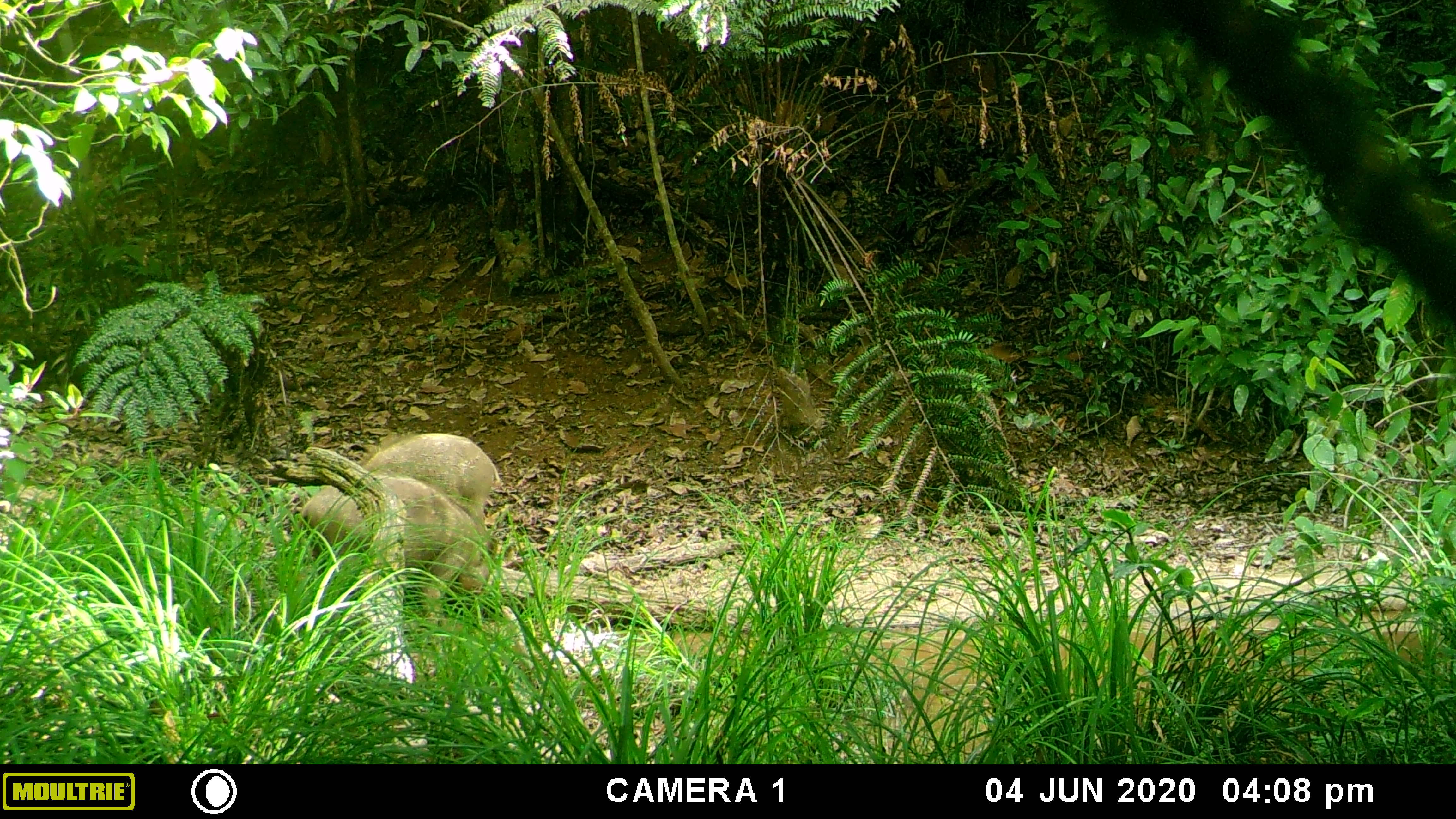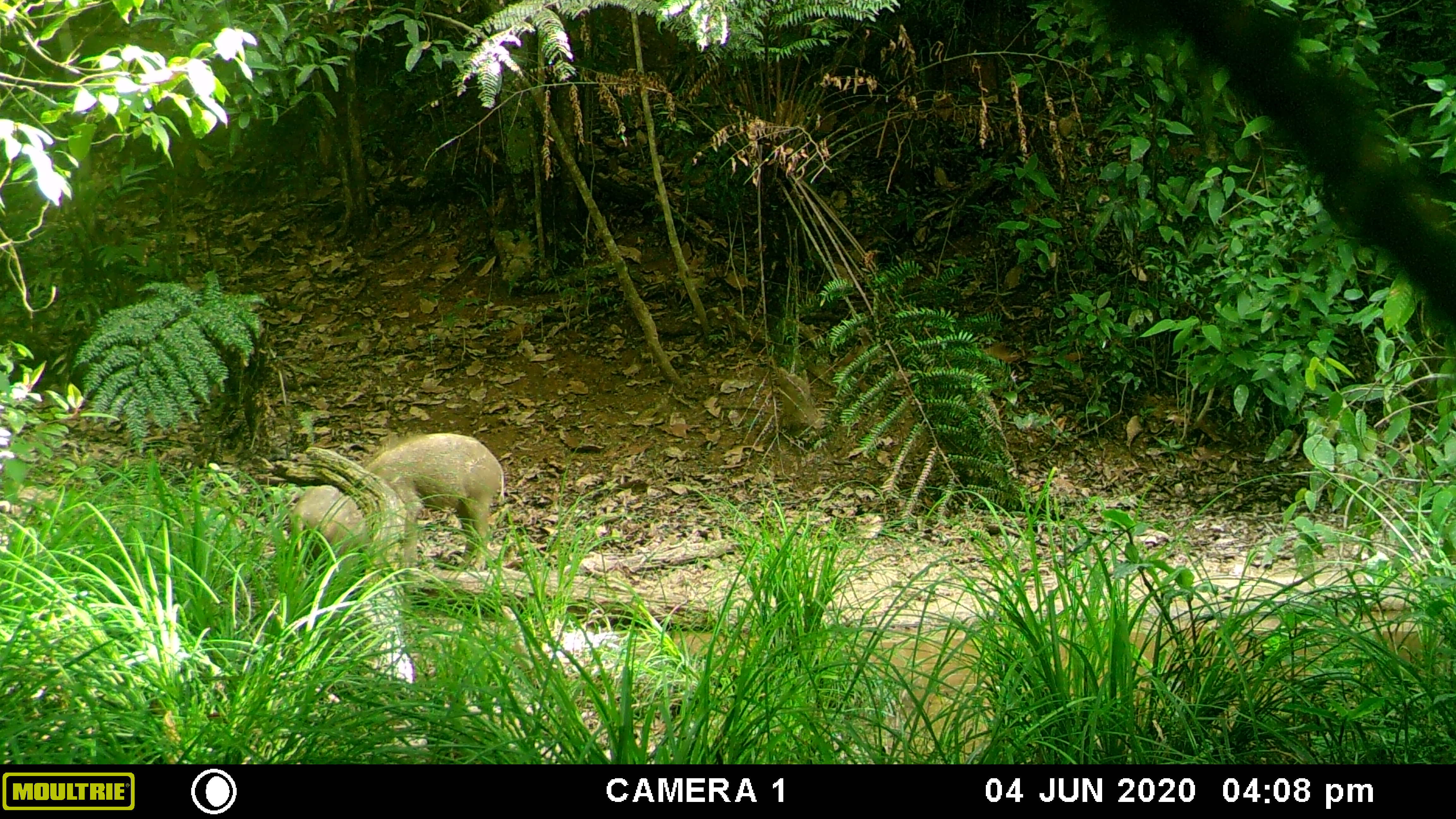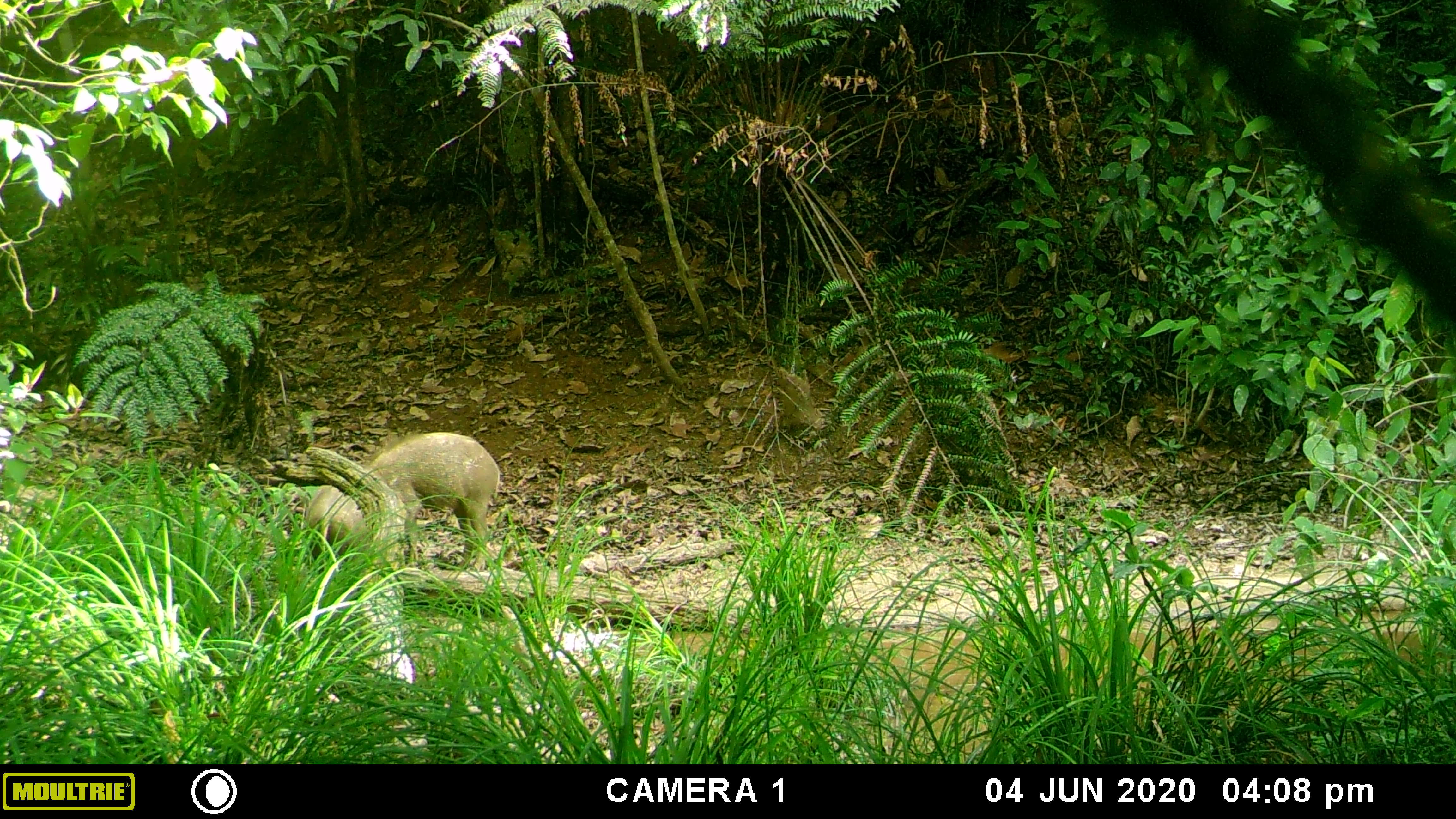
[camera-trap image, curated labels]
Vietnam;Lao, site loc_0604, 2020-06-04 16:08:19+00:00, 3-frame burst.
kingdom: Animalia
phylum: Chordata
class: Mammalia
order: Artiodactyla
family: Suidae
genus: Sus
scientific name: Sus scrofa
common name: eurasian wild pig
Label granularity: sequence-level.